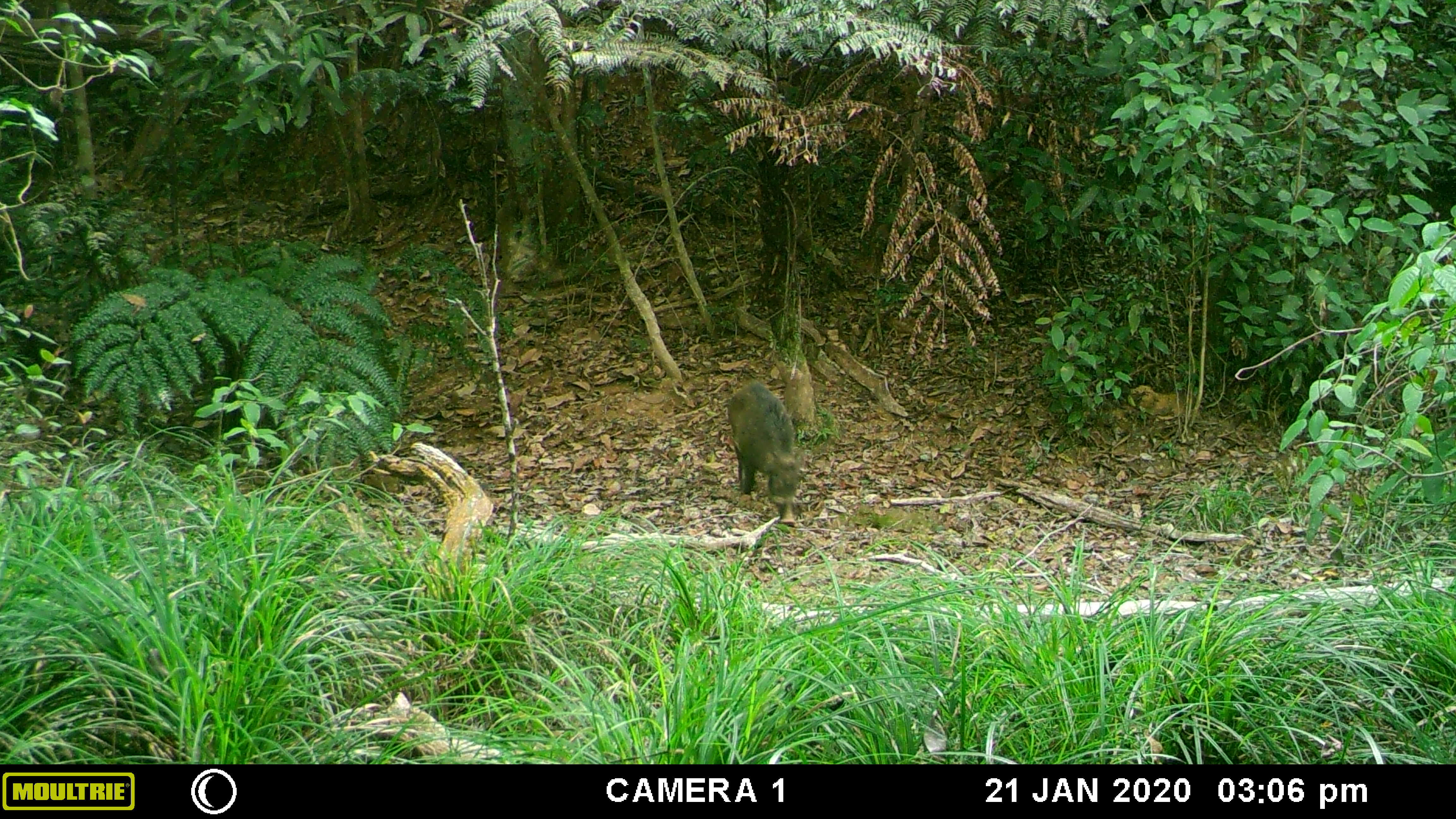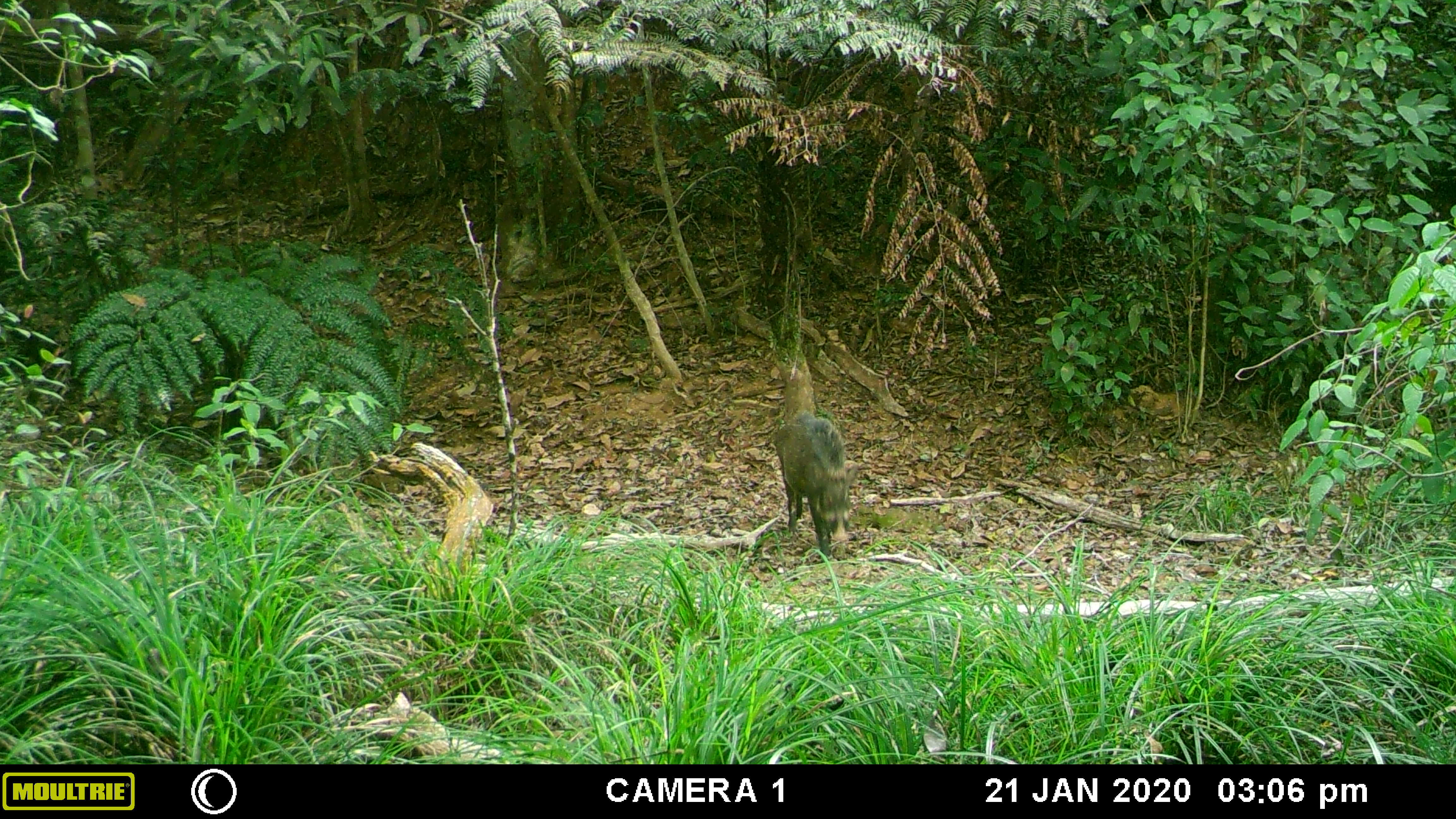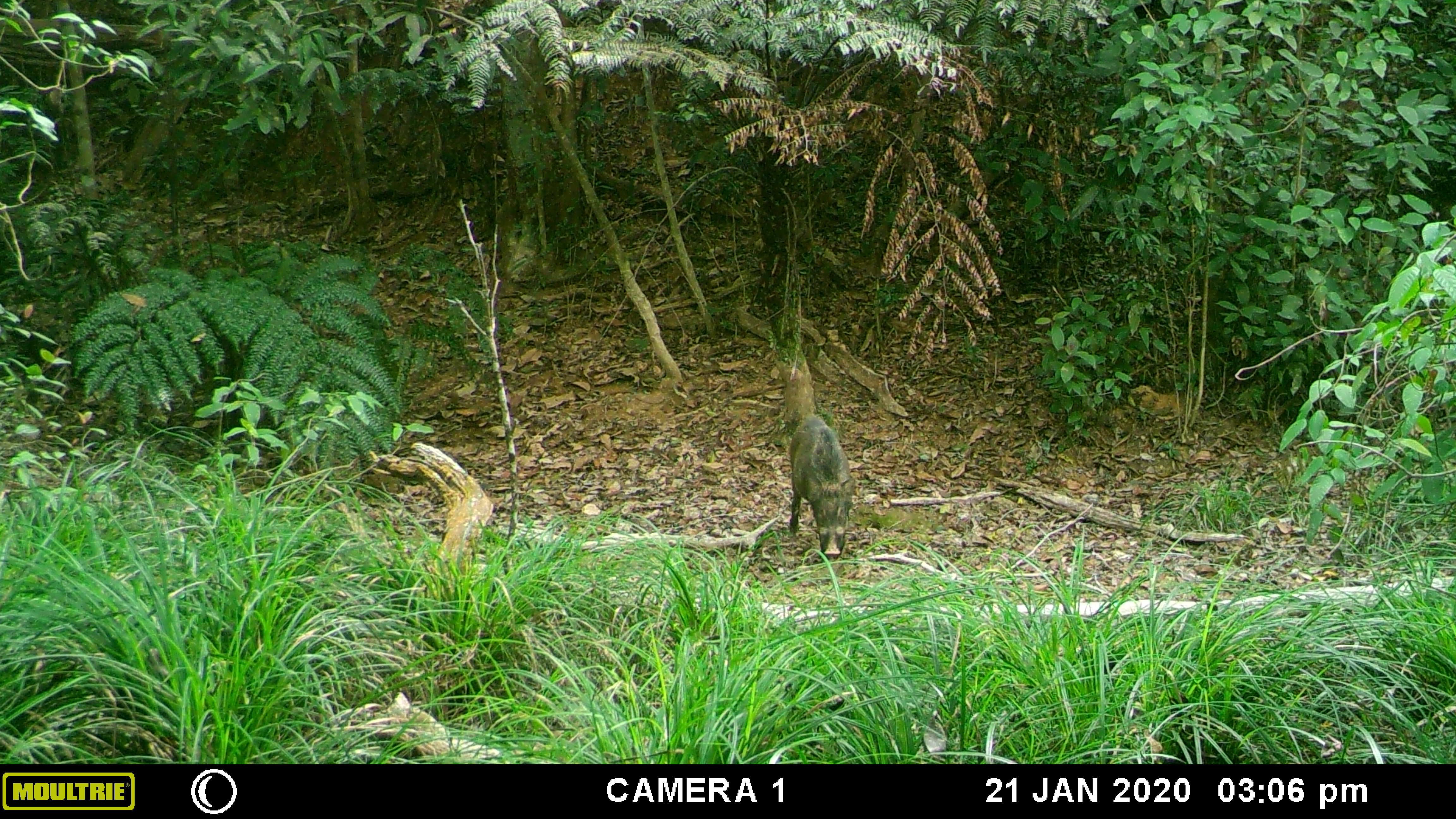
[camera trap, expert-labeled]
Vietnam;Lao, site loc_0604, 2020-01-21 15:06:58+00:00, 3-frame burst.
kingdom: Animalia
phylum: Chordata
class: Mammalia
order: Artiodactyla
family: Suidae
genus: Sus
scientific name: Sus scrofa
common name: eurasian wild pig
Eurasian wild pig (Sus scrofa). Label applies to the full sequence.